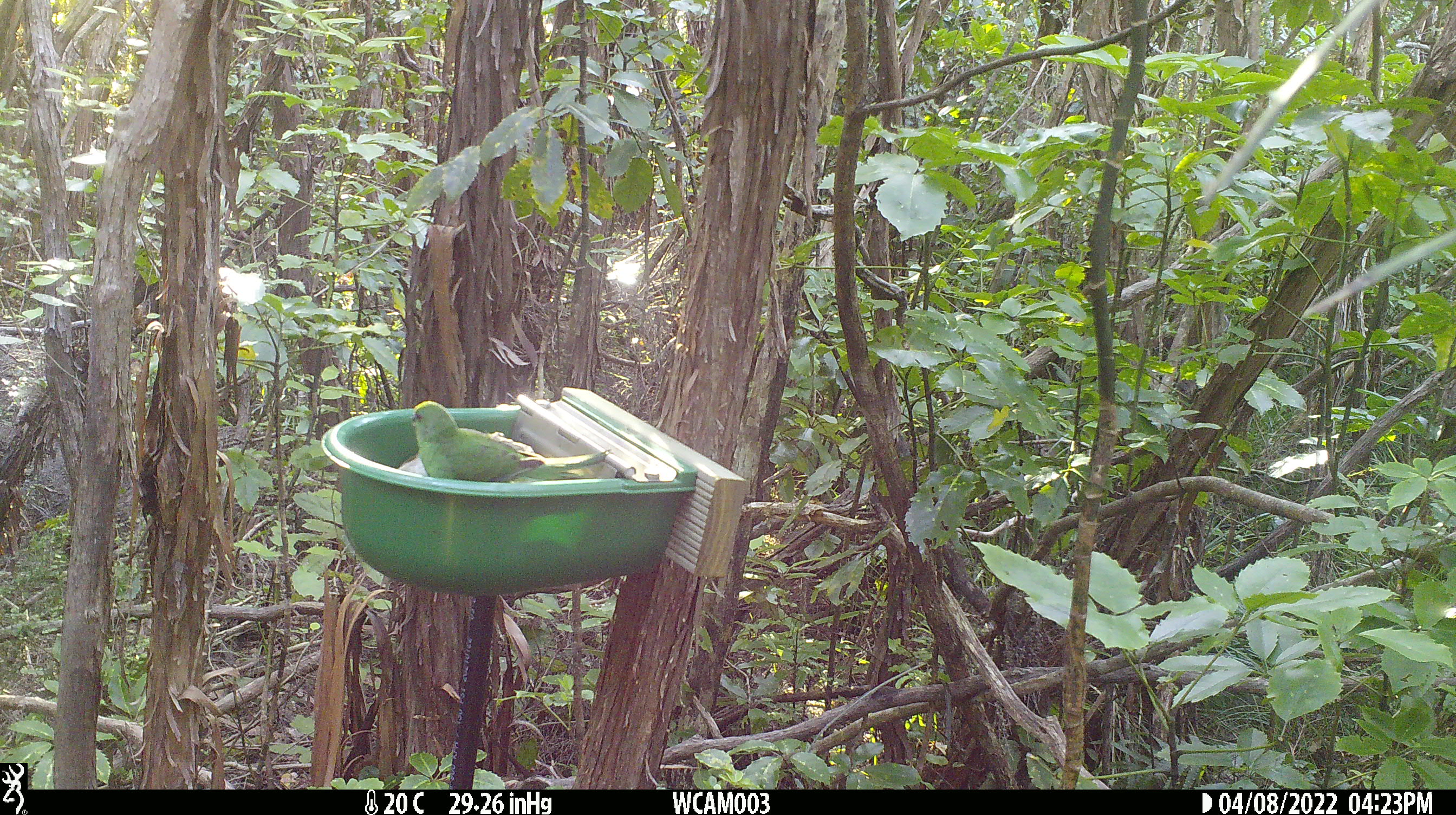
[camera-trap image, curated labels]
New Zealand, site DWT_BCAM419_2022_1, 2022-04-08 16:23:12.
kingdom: Animalia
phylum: Chordata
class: Aves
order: Psittaciformes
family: Psittaculidae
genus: Cyanoramphus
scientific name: Cyanoramphus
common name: parakeet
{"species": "parakeet (Cyanoramphus)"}